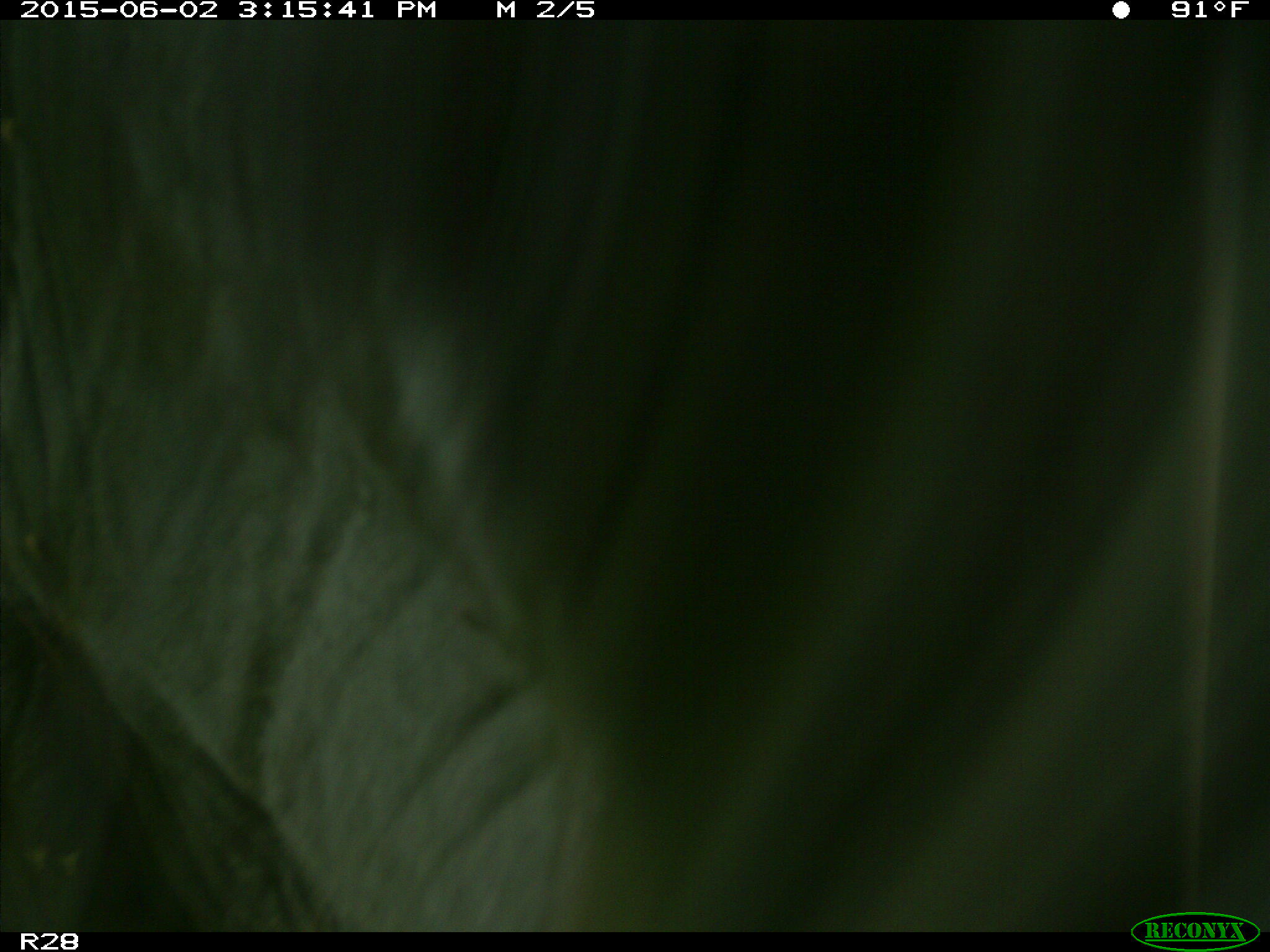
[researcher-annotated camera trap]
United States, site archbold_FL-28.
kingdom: Animalia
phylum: Chordata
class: Mammalia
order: Artiodactyla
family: Bovidae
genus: Bos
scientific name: Bos taurus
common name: domestic cow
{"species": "Bos taurus (domestic cow)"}